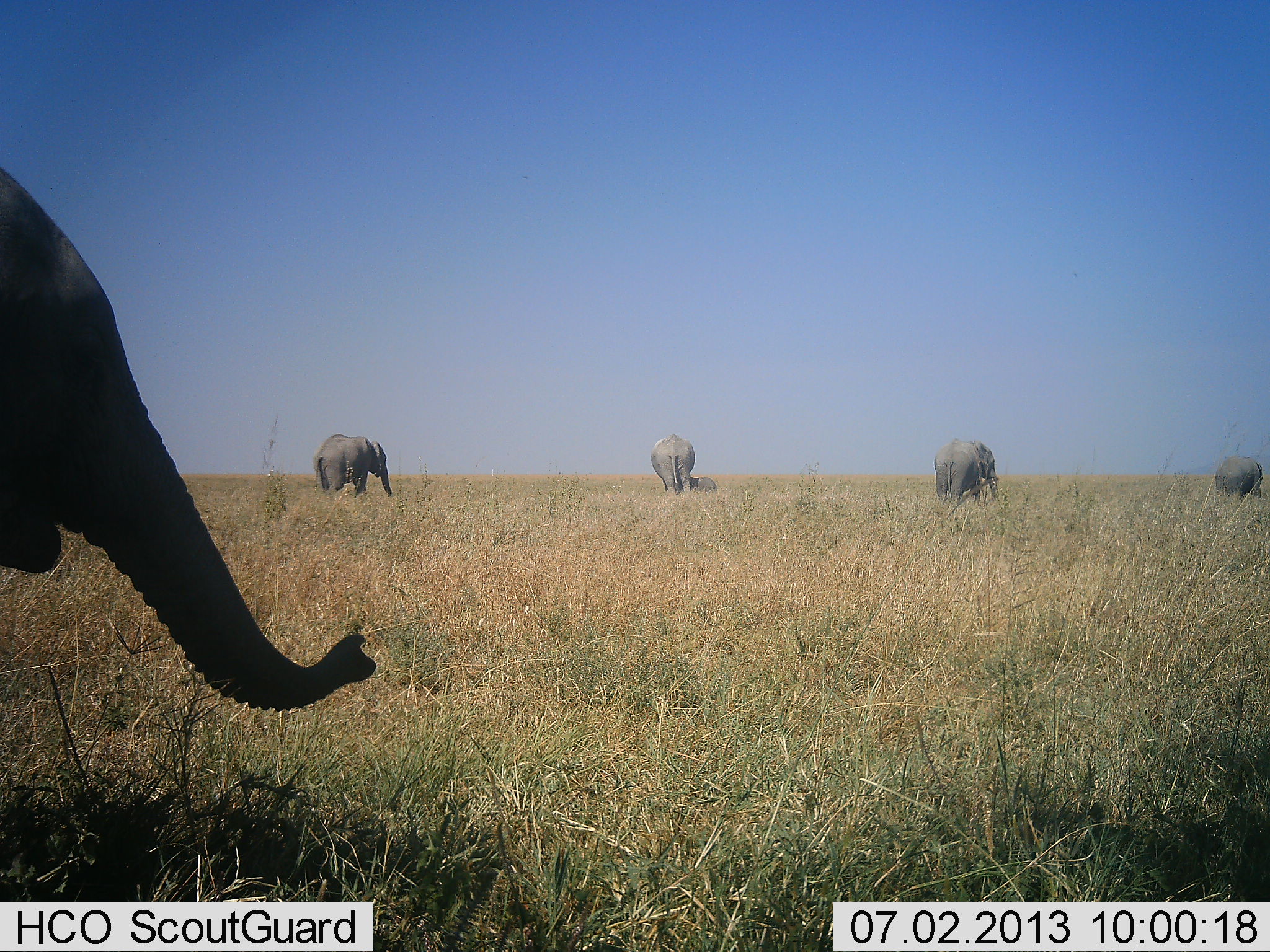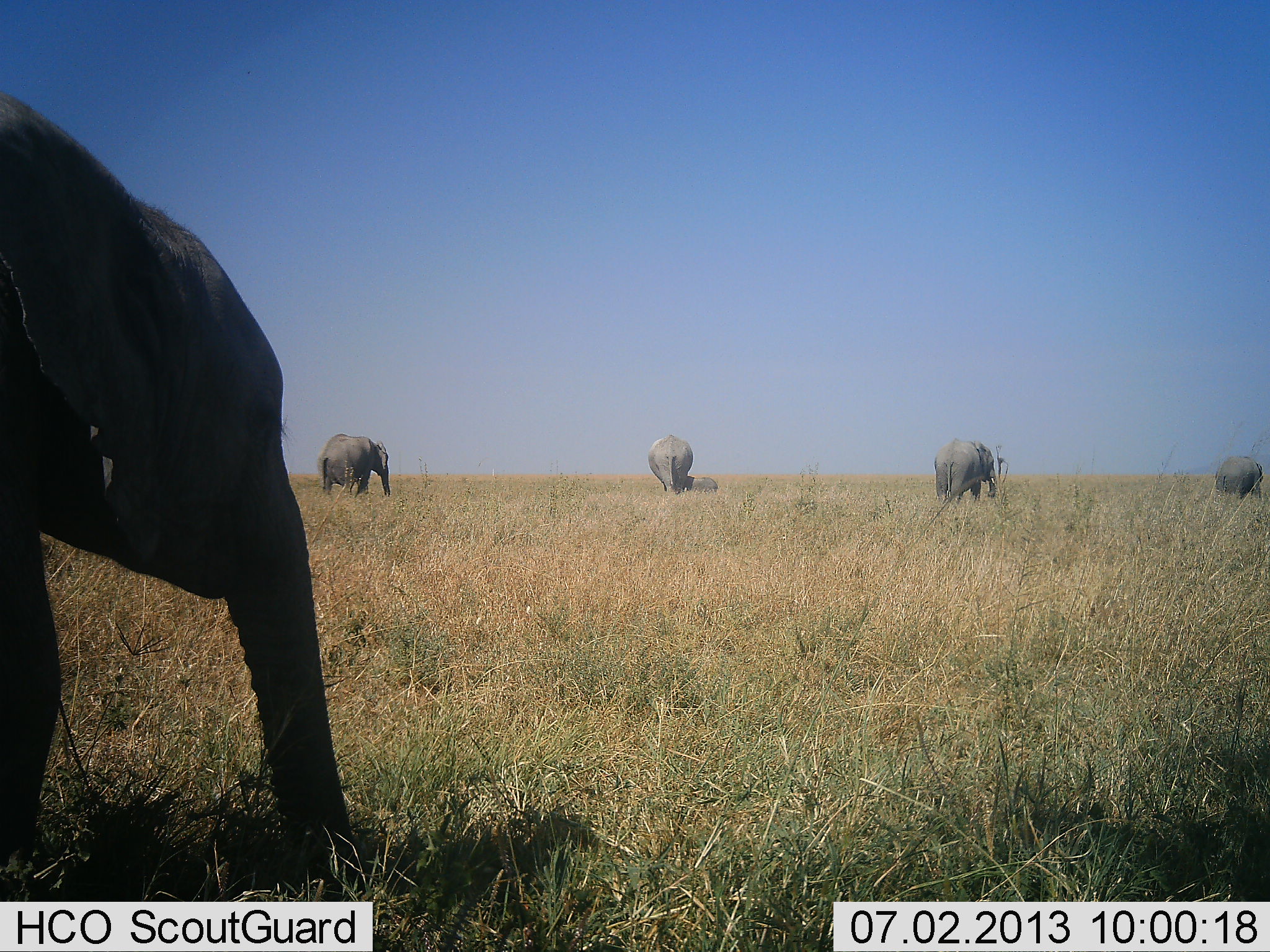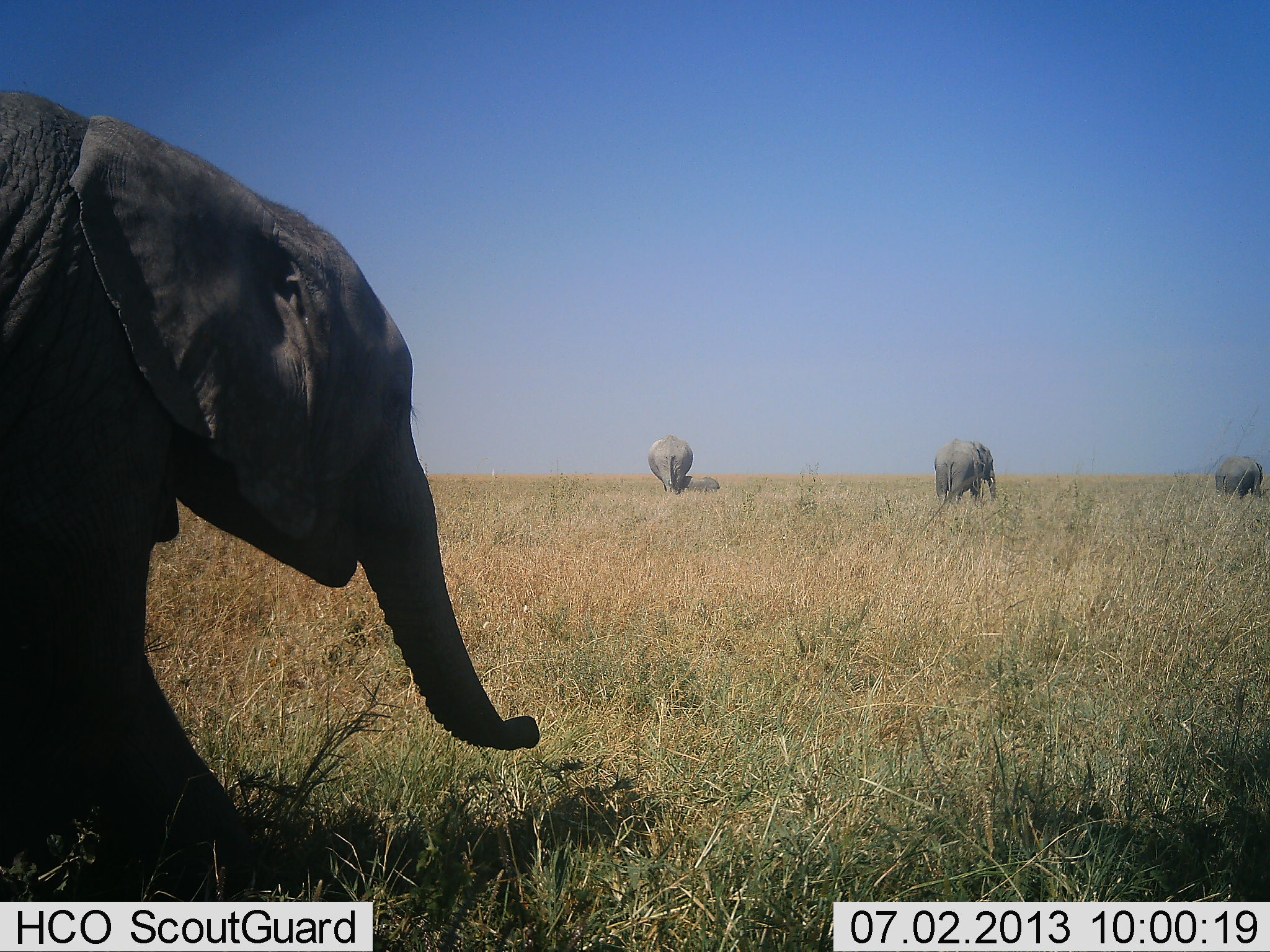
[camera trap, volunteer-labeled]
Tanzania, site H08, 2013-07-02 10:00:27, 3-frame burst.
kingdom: Animalia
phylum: Chordata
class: Mammalia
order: Proboscidea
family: Elephantidae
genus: Loxodonta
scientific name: Loxodonta africana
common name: african bush elephant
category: elephant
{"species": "elephant (african bush elephant) (Loxodonta africana)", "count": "5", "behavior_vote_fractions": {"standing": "60%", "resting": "10%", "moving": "70%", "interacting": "0%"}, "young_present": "30%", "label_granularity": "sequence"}